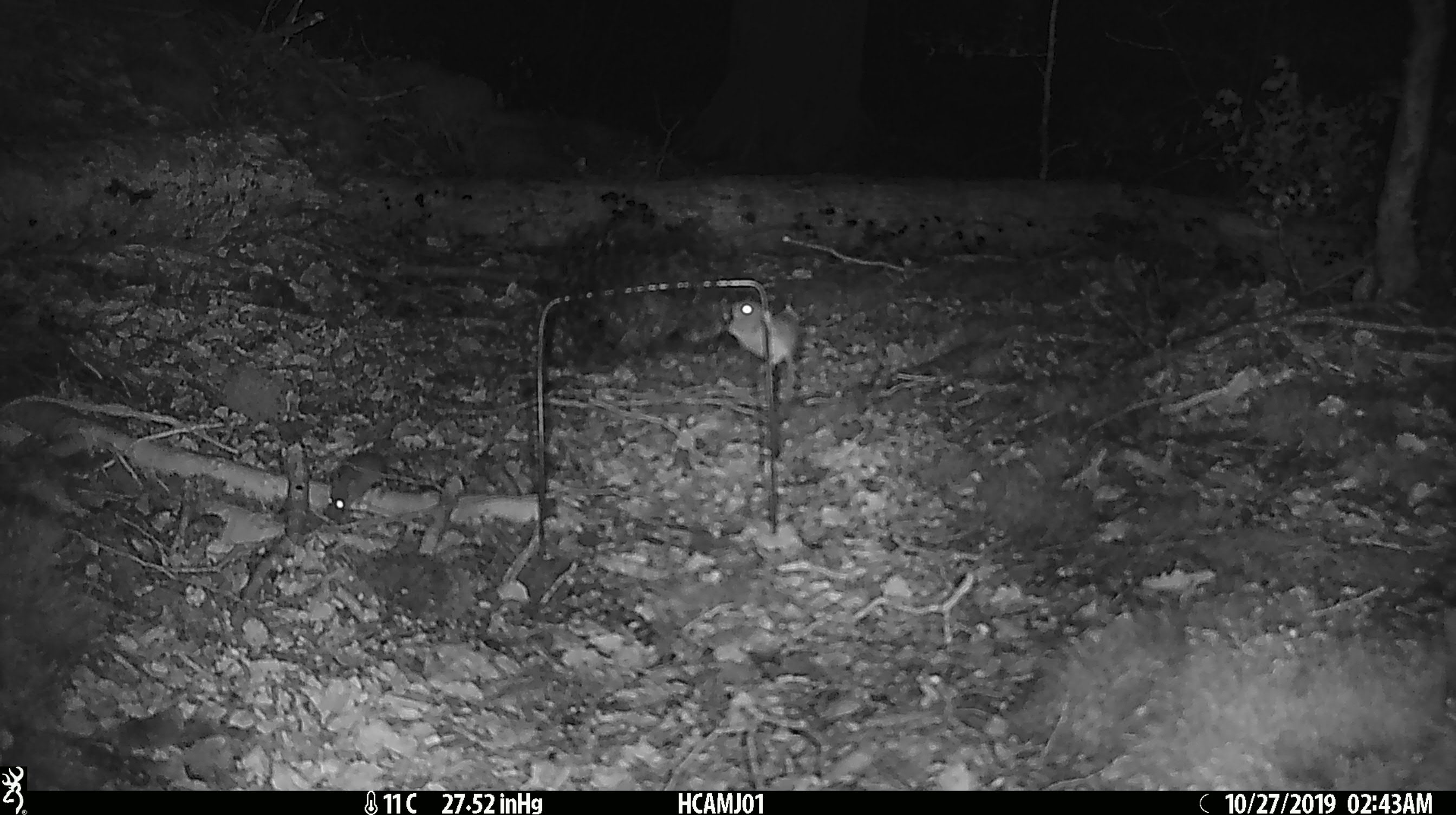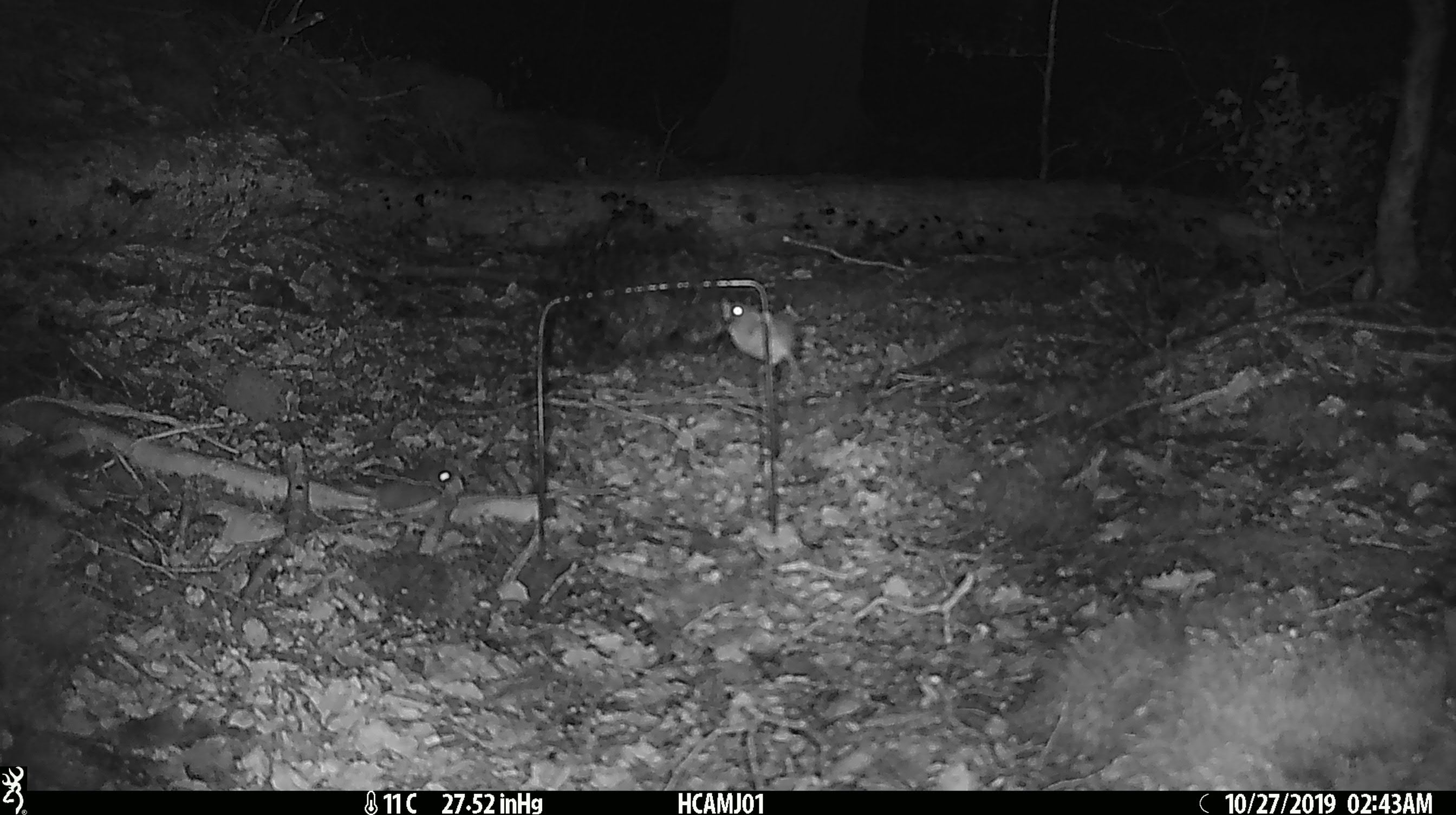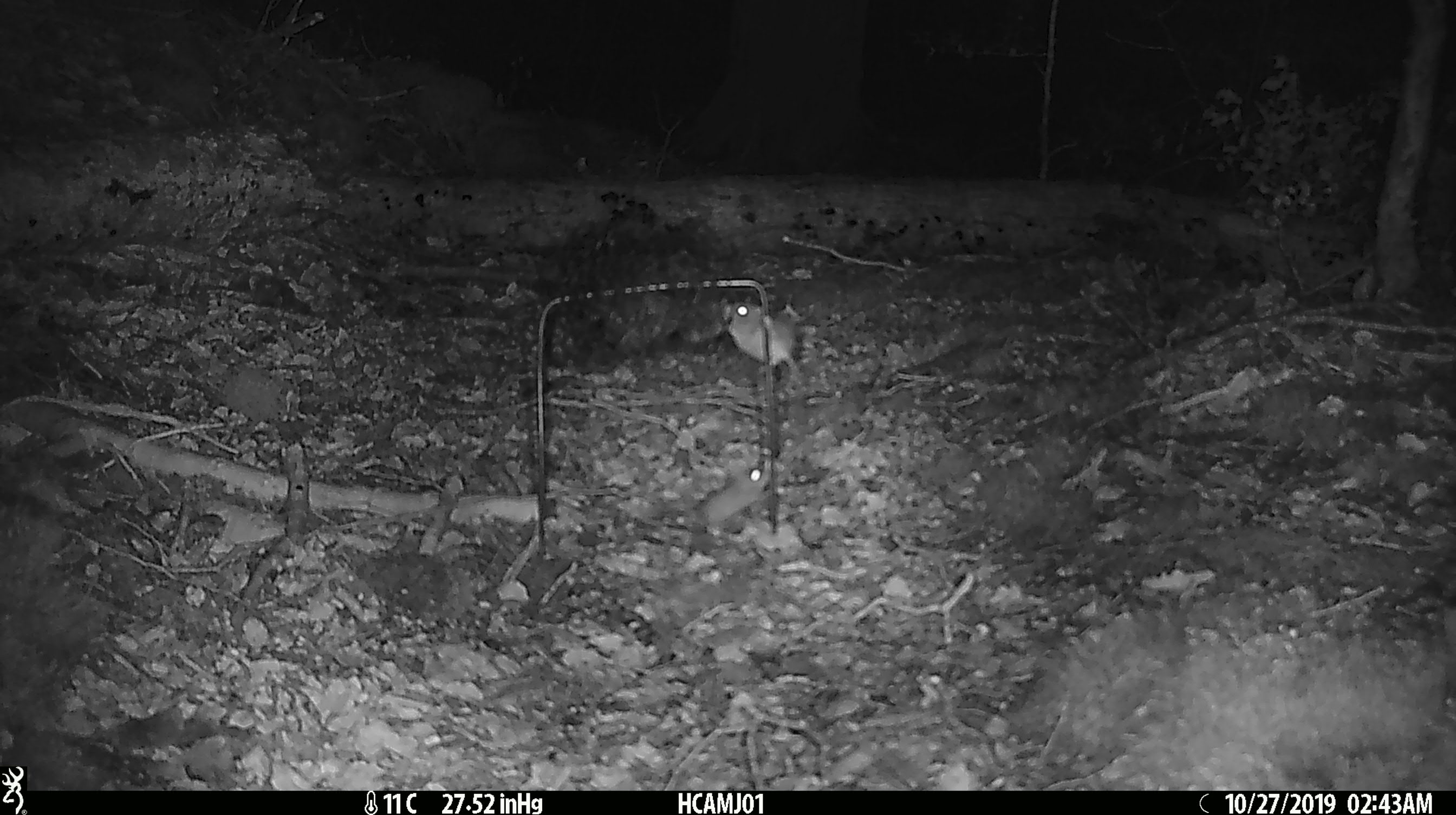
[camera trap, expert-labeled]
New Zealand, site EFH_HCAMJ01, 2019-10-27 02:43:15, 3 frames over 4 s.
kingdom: Animalia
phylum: Chordata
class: Mammalia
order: Rodentia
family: Muridae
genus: Mus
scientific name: Mus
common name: mouse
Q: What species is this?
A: Mouse (Mus).